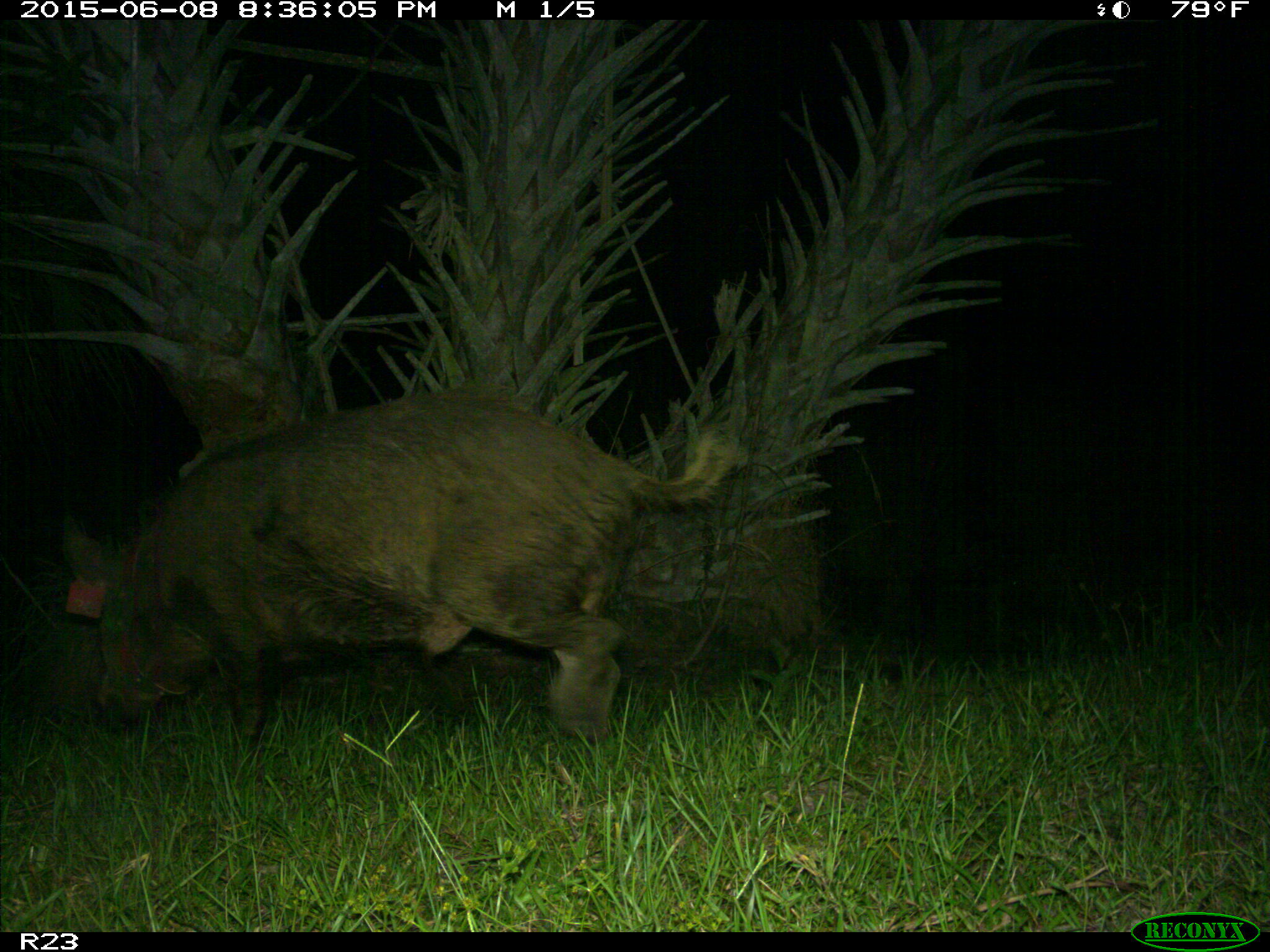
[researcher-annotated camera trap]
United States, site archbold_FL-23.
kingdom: Animalia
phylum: Chordata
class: Mammalia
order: Artiodactyla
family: Bovidae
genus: Bos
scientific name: Bos taurus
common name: domestic cow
Bos taurus (domestic cow).